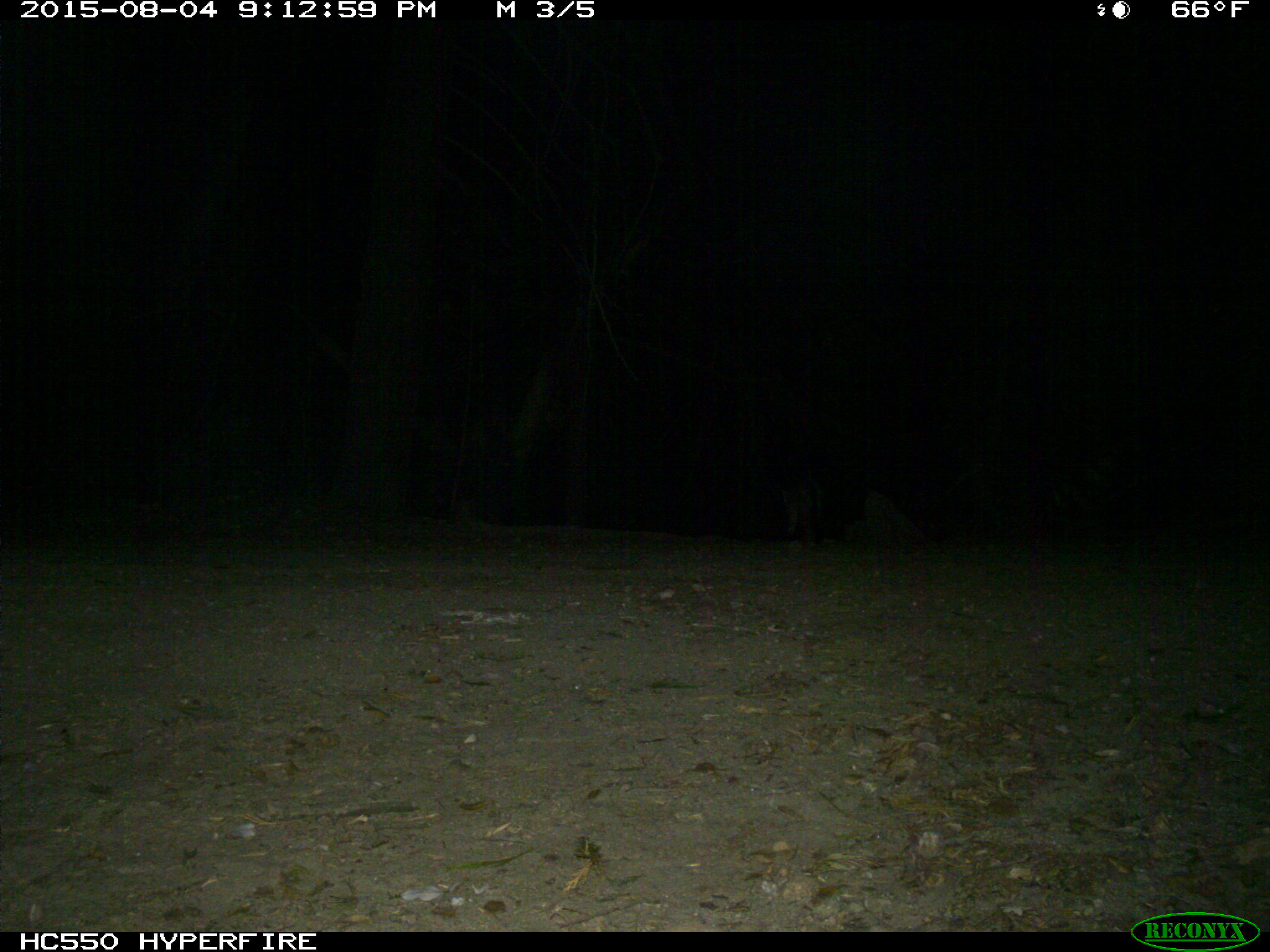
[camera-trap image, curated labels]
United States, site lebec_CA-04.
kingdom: Animalia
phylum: Chordata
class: Mammalia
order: Carnivora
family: Canidae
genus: Urocyon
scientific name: Urocyon cinereoargenteus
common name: gray fox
Urocyon cinereoargenteus (gray fox).